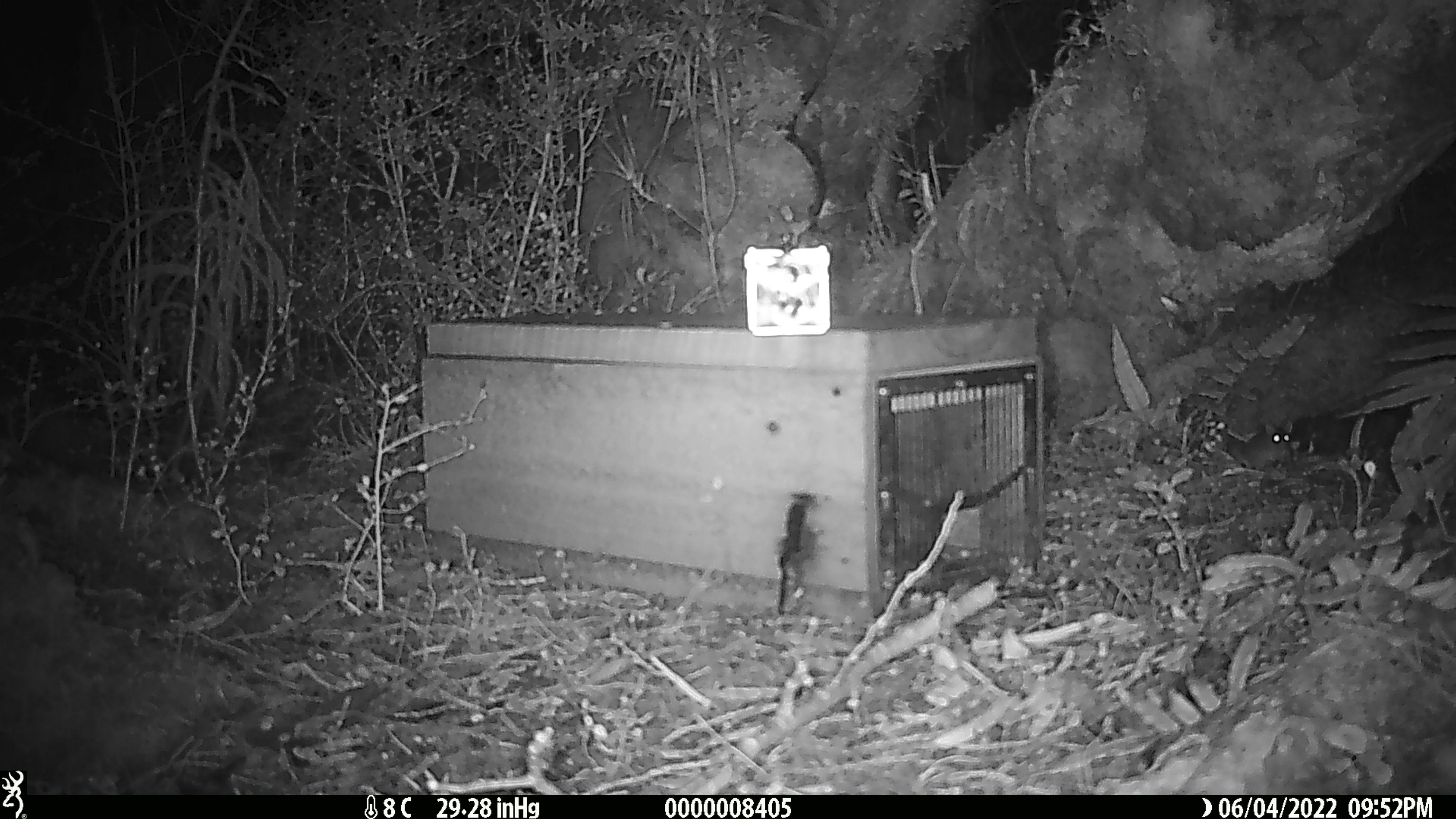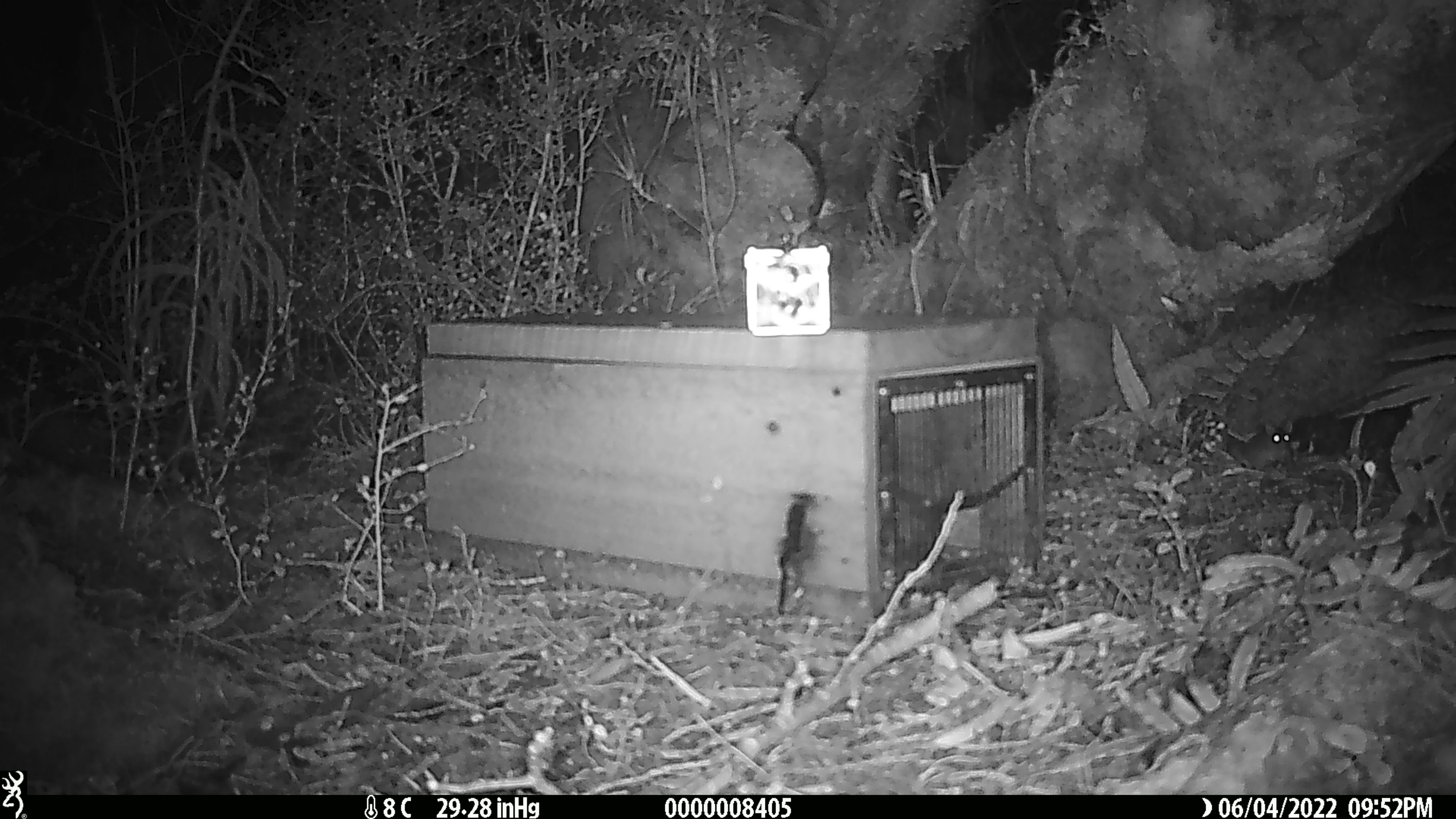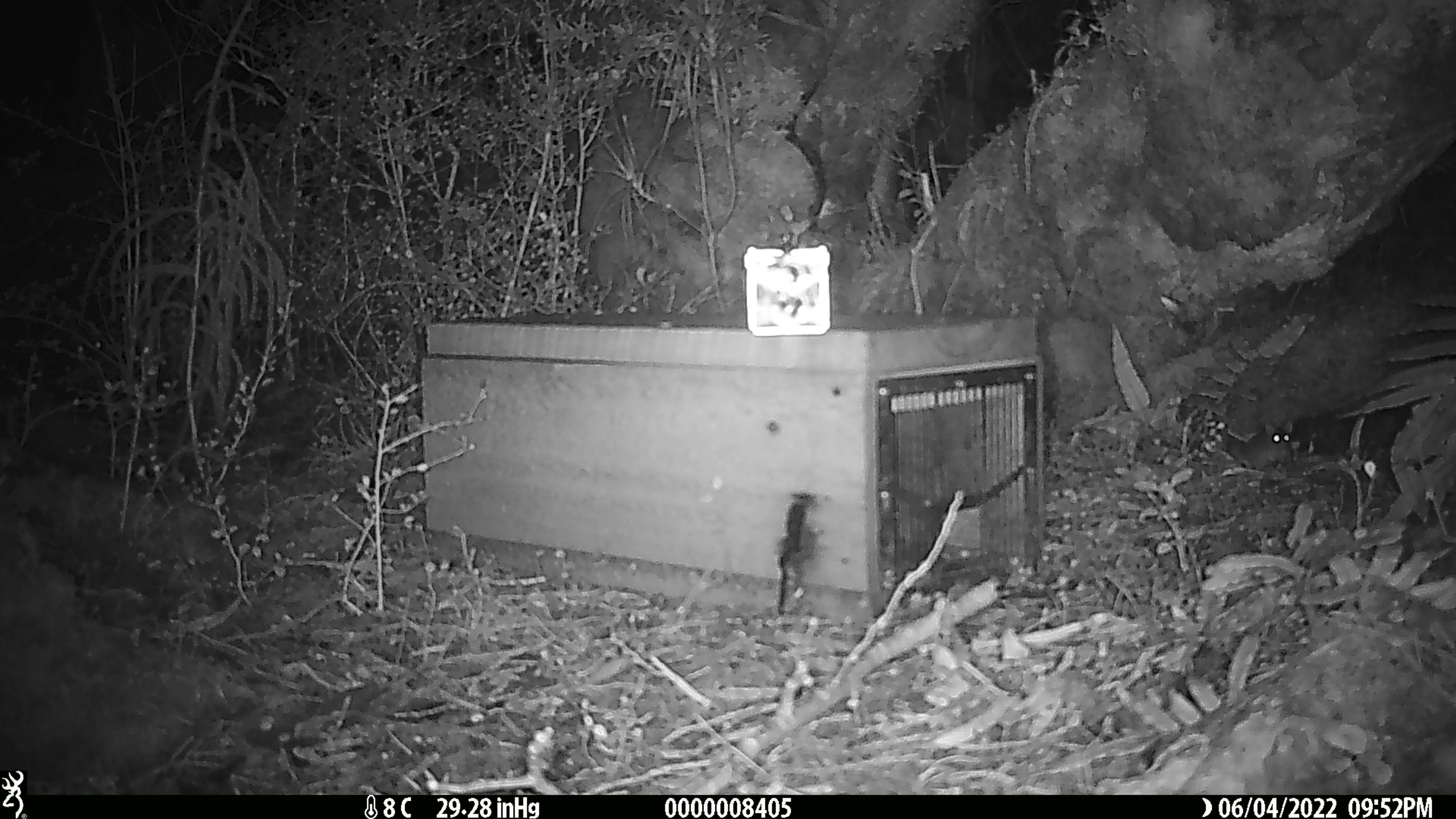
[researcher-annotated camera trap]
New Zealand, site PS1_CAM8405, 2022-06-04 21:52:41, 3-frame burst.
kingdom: Animalia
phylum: Chordata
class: Mammalia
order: Rodentia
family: Muridae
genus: Mus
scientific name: Mus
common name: mouse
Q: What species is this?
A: Mouse (Mus).